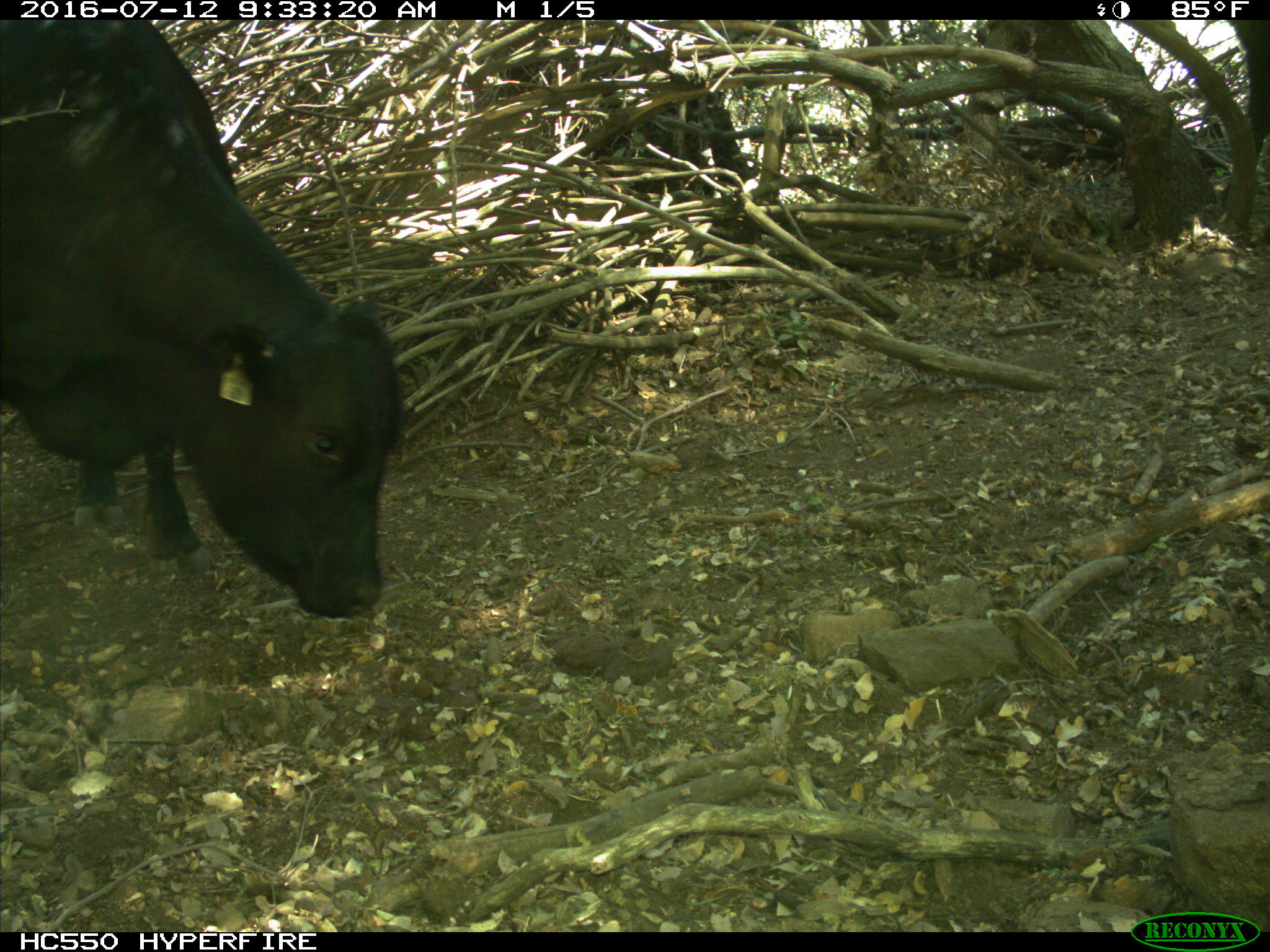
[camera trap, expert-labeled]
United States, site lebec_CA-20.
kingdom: Animalia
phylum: Chordata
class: Mammalia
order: Artiodactyla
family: Bovidae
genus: Bos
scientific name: Bos taurus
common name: domestic cow